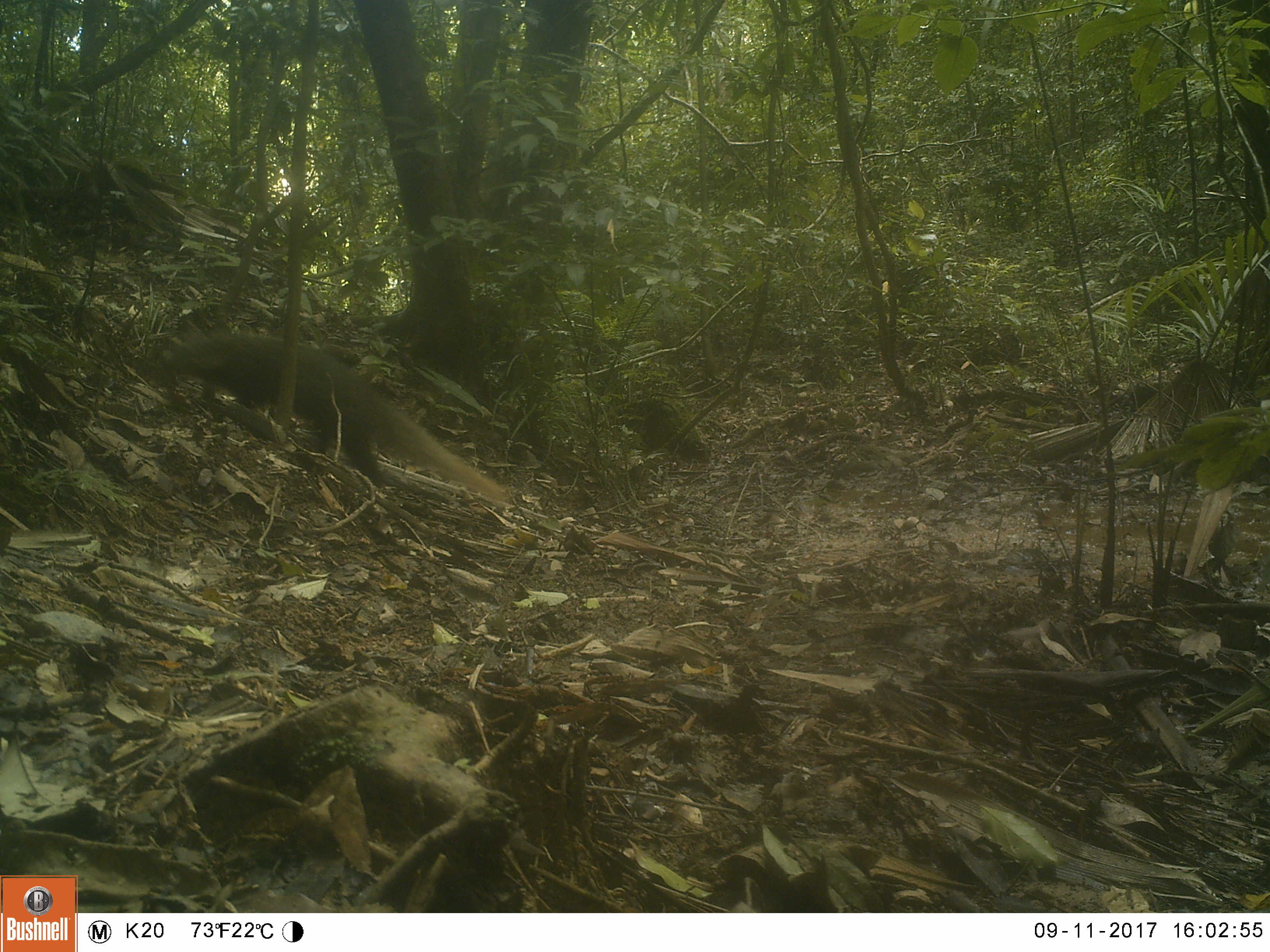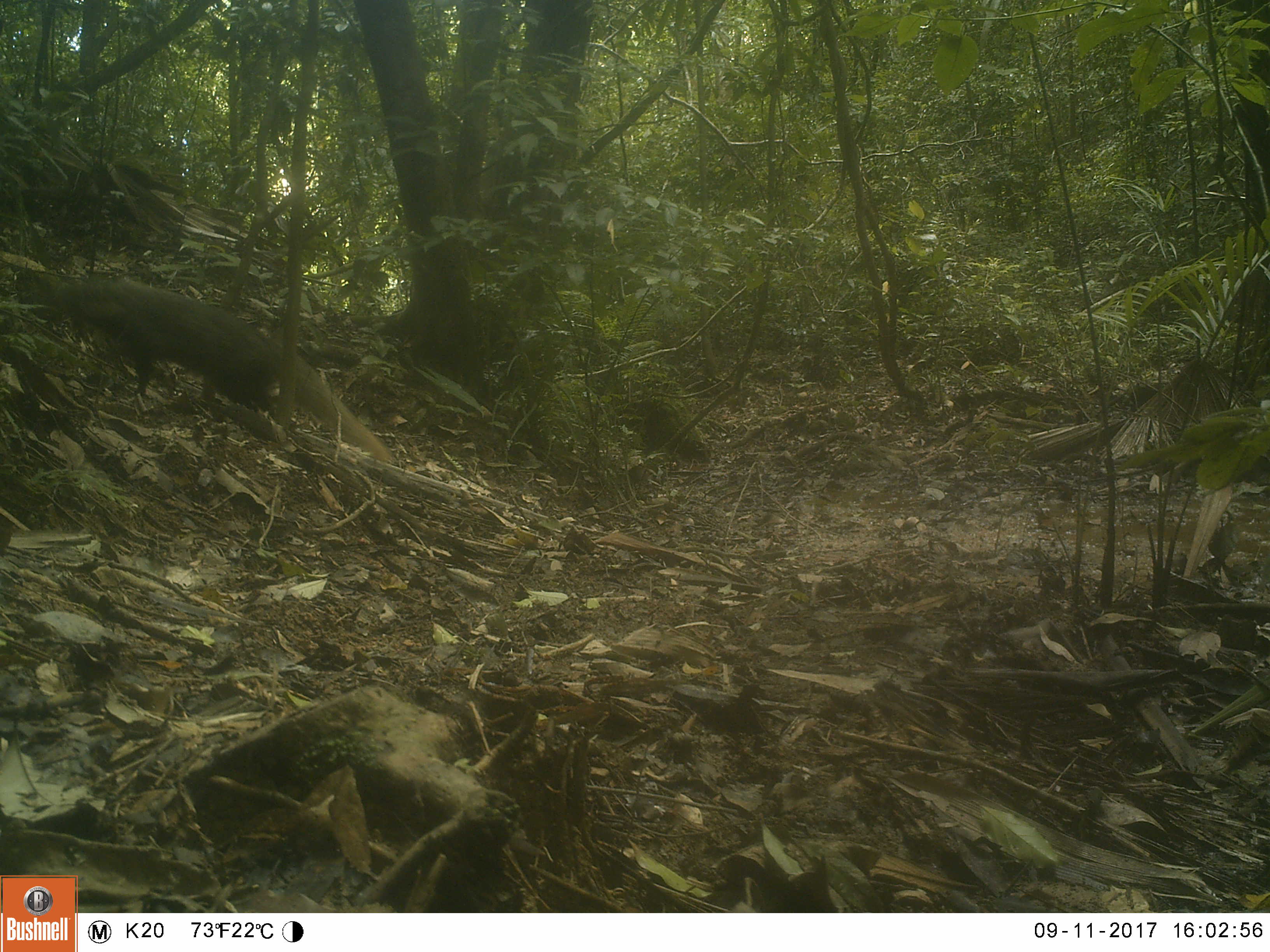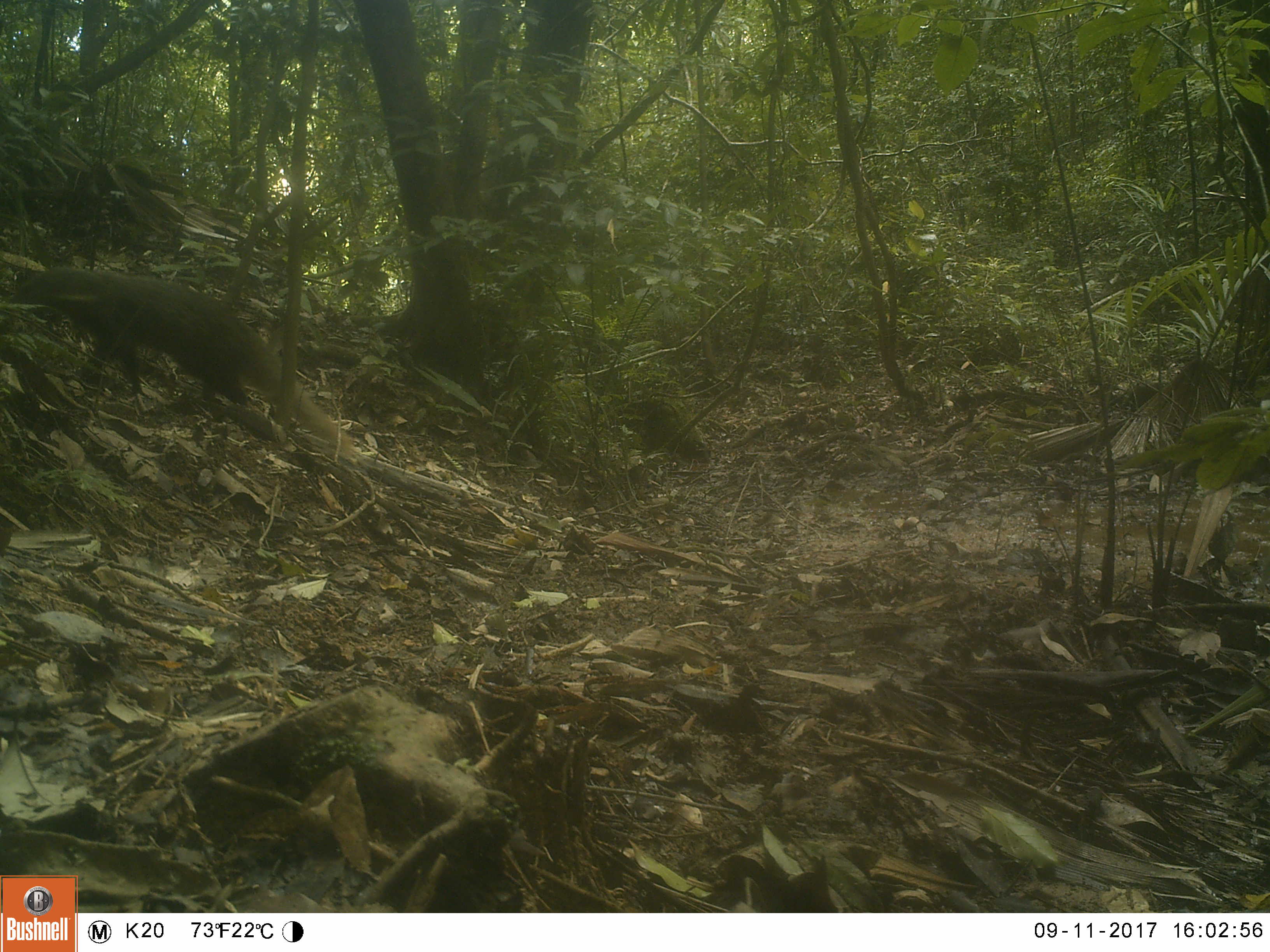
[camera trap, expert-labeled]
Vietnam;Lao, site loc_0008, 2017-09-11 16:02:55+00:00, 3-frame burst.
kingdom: Animalia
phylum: Chordata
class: Mammalia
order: Carnivora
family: Herpestidae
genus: Urva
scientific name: Urva urva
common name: crab-eating mongoose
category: crab eating mongoose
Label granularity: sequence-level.